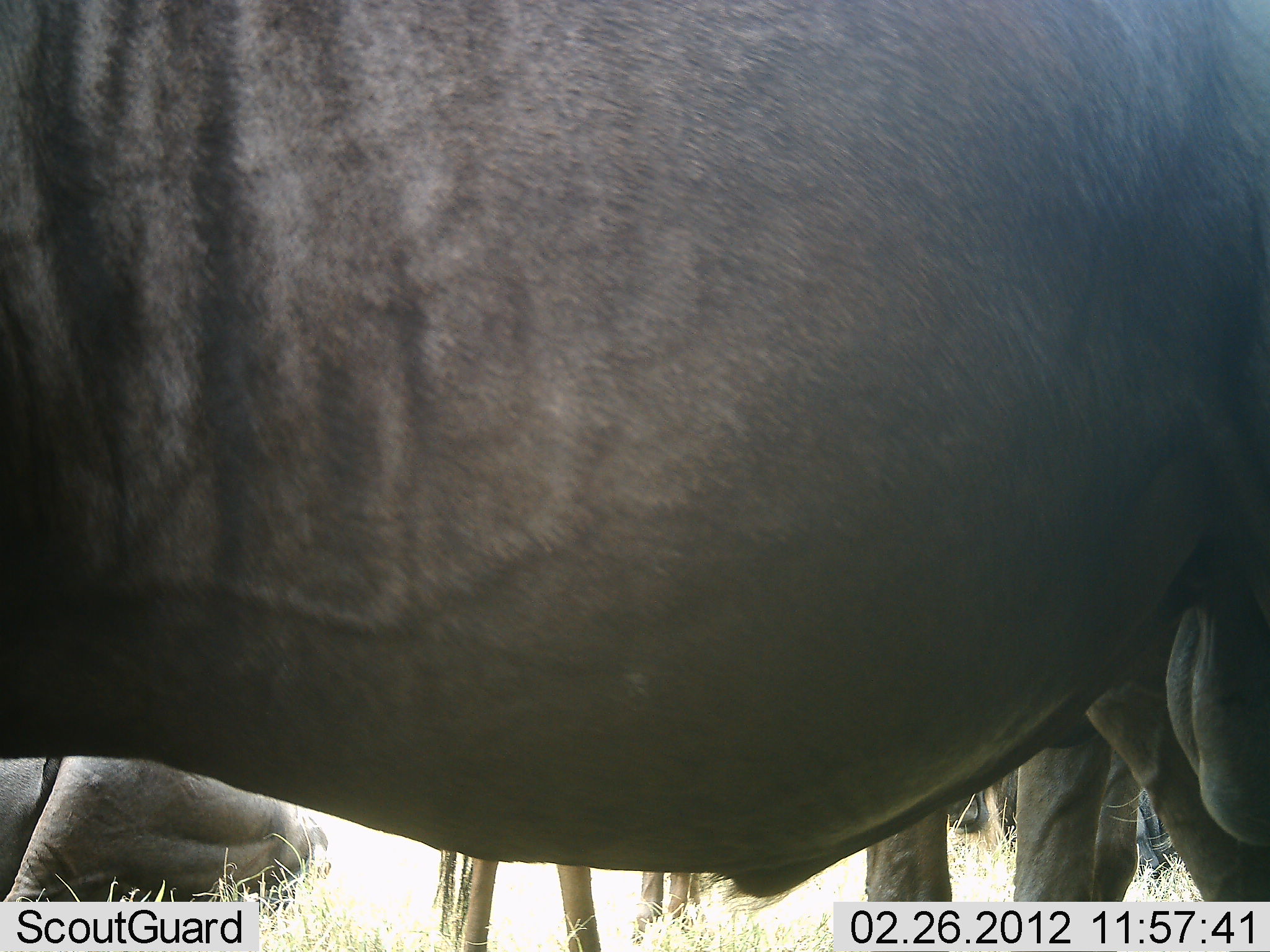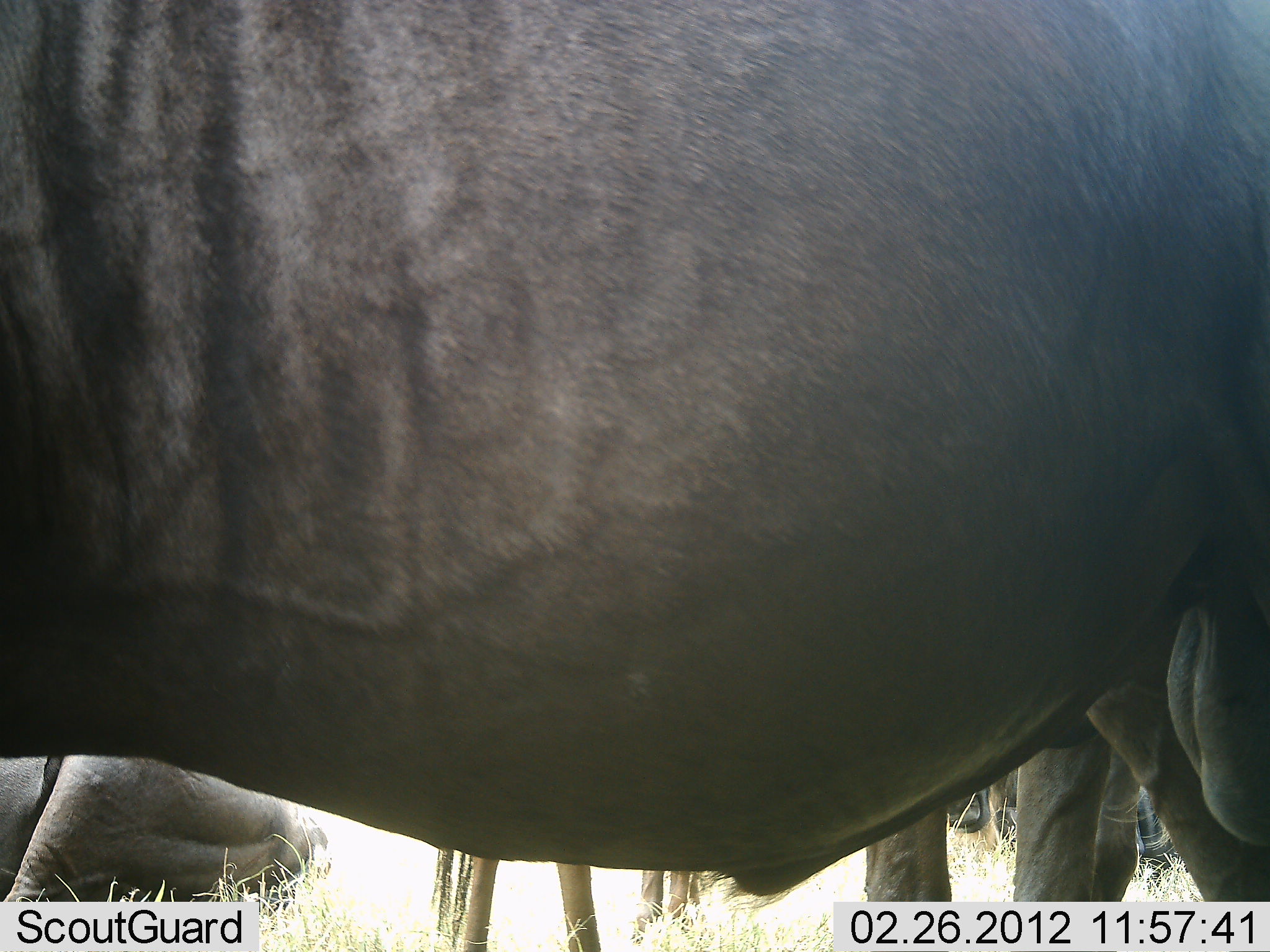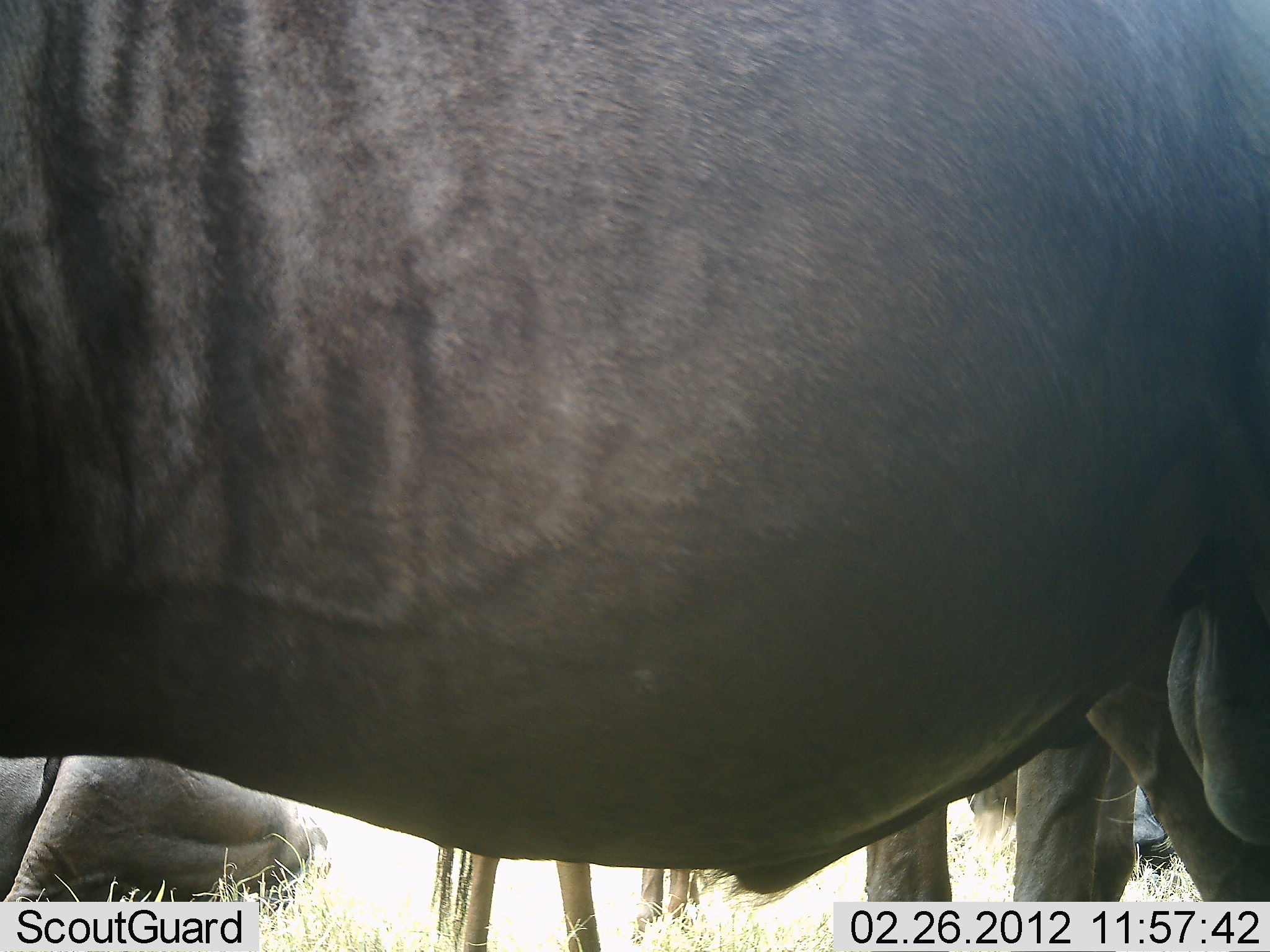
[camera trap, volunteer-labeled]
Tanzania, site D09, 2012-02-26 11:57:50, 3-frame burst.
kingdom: Animalia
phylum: Chordata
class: Mammalia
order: Artiodactyla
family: Bovidae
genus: Connochaetes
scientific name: Connochaetes taurinus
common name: blue wildebeest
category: wildebeest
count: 4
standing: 100%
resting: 50%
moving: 5%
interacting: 0%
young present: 5%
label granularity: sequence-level